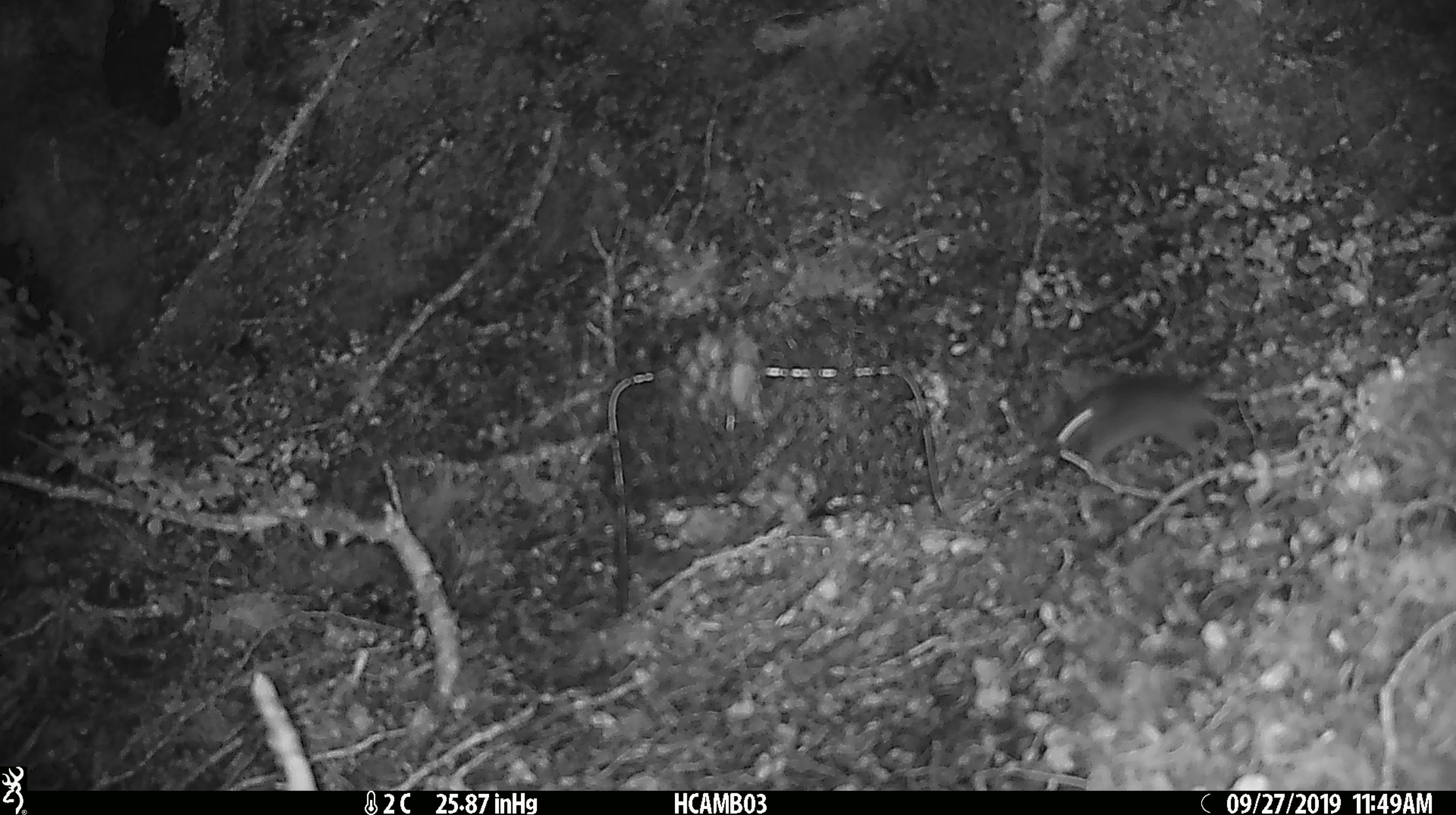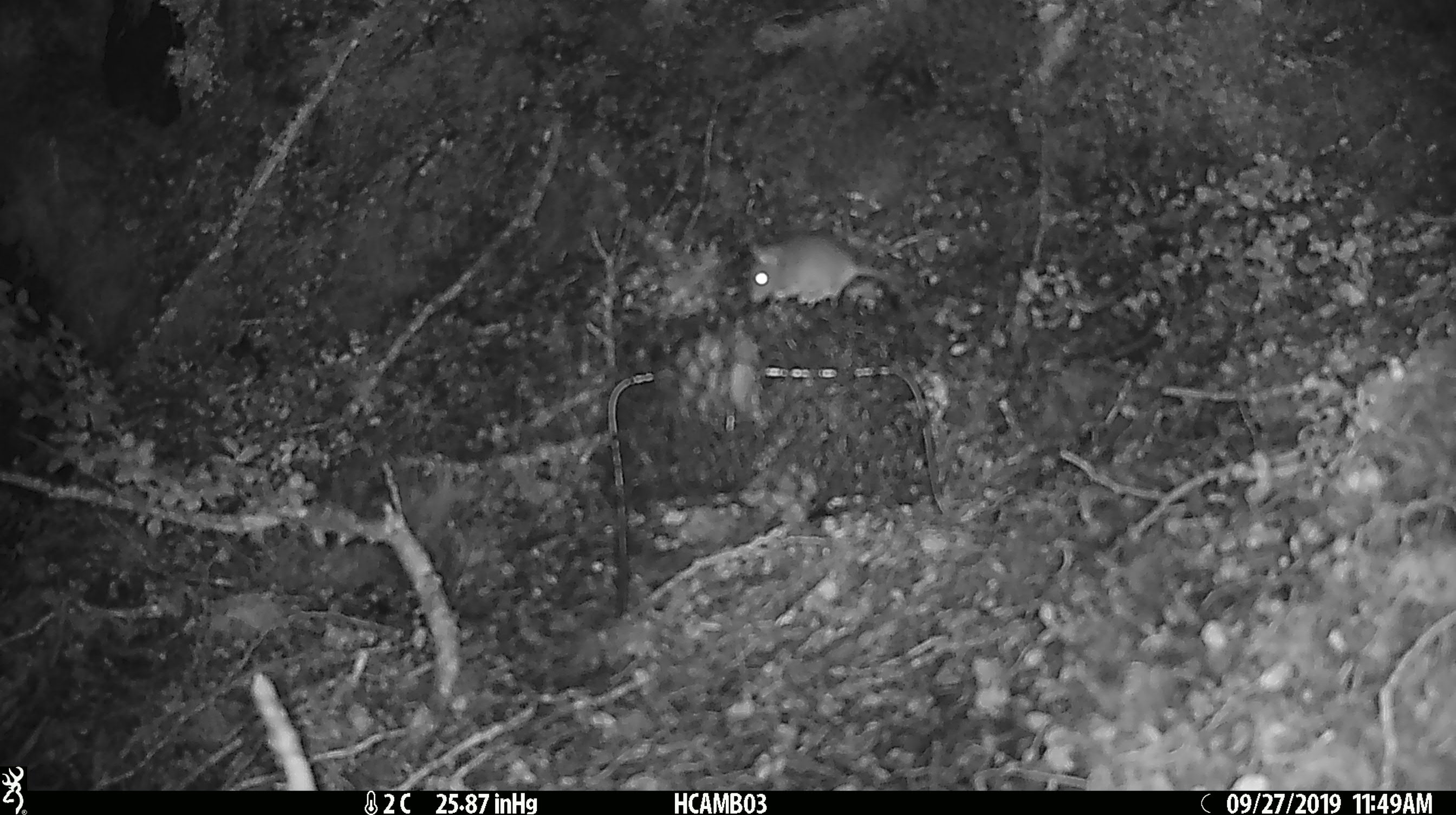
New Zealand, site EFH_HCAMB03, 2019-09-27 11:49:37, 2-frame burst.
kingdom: Animalia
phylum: Chordata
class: Mammalia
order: Rodentia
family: Muridae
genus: Mus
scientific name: Mus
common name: mouse